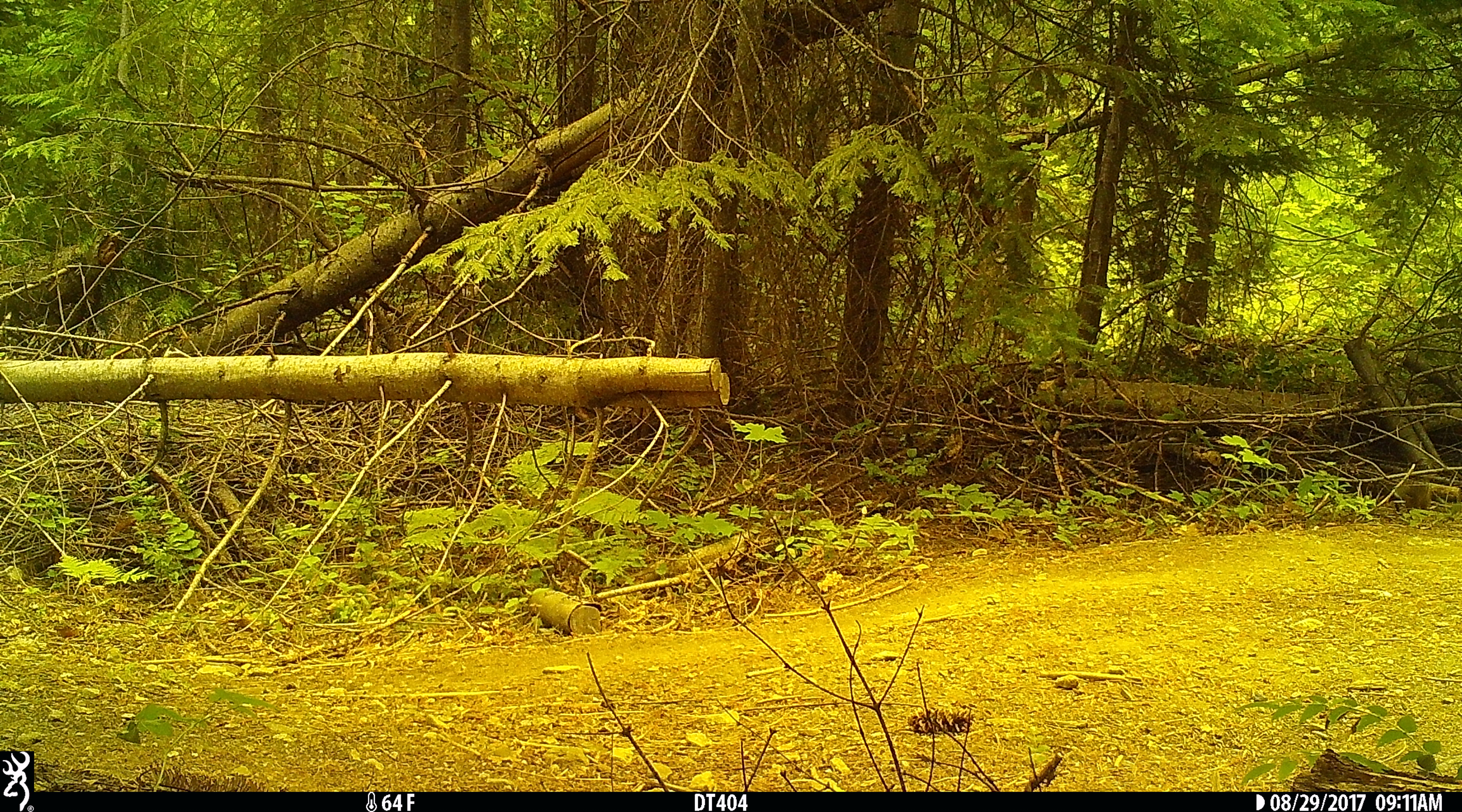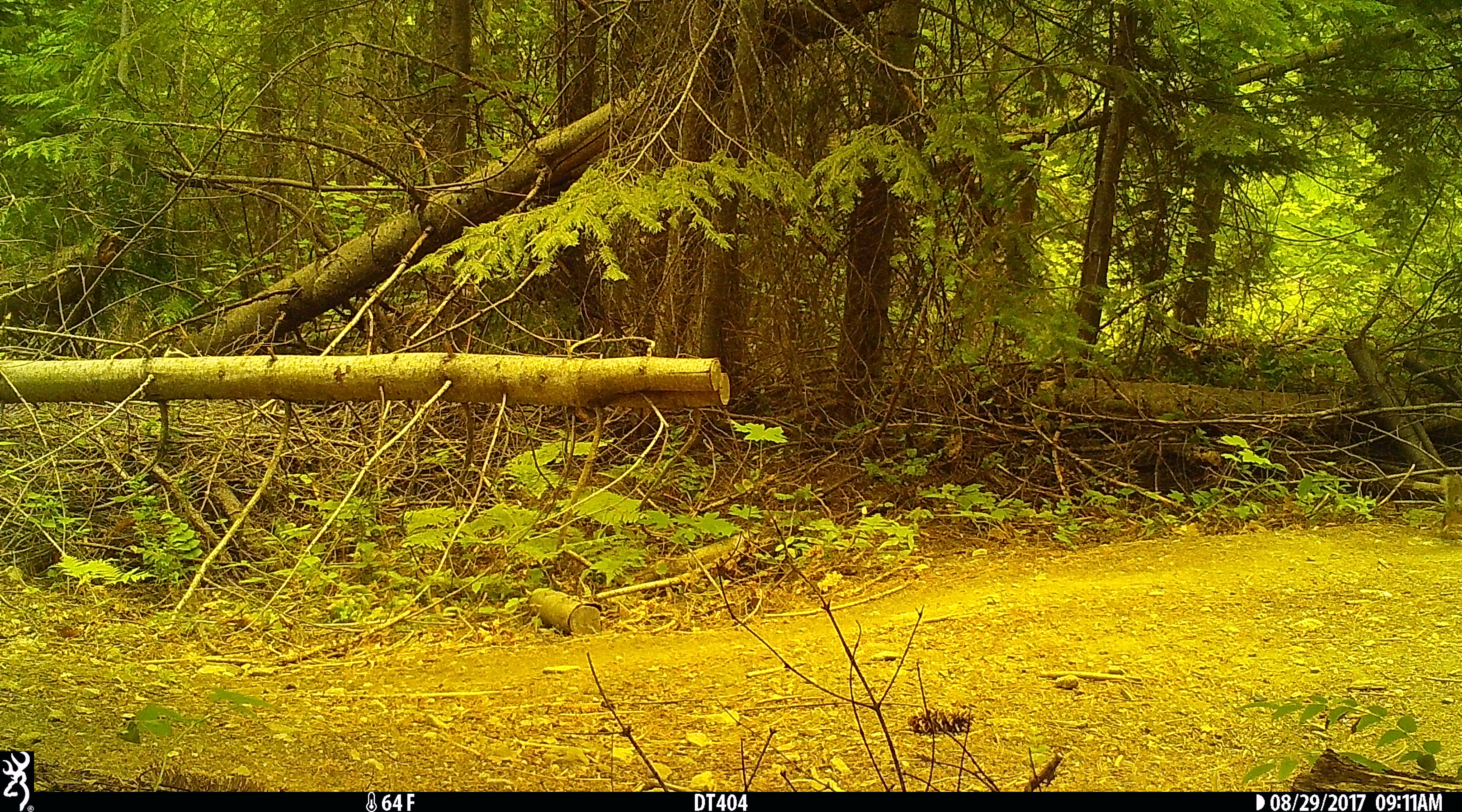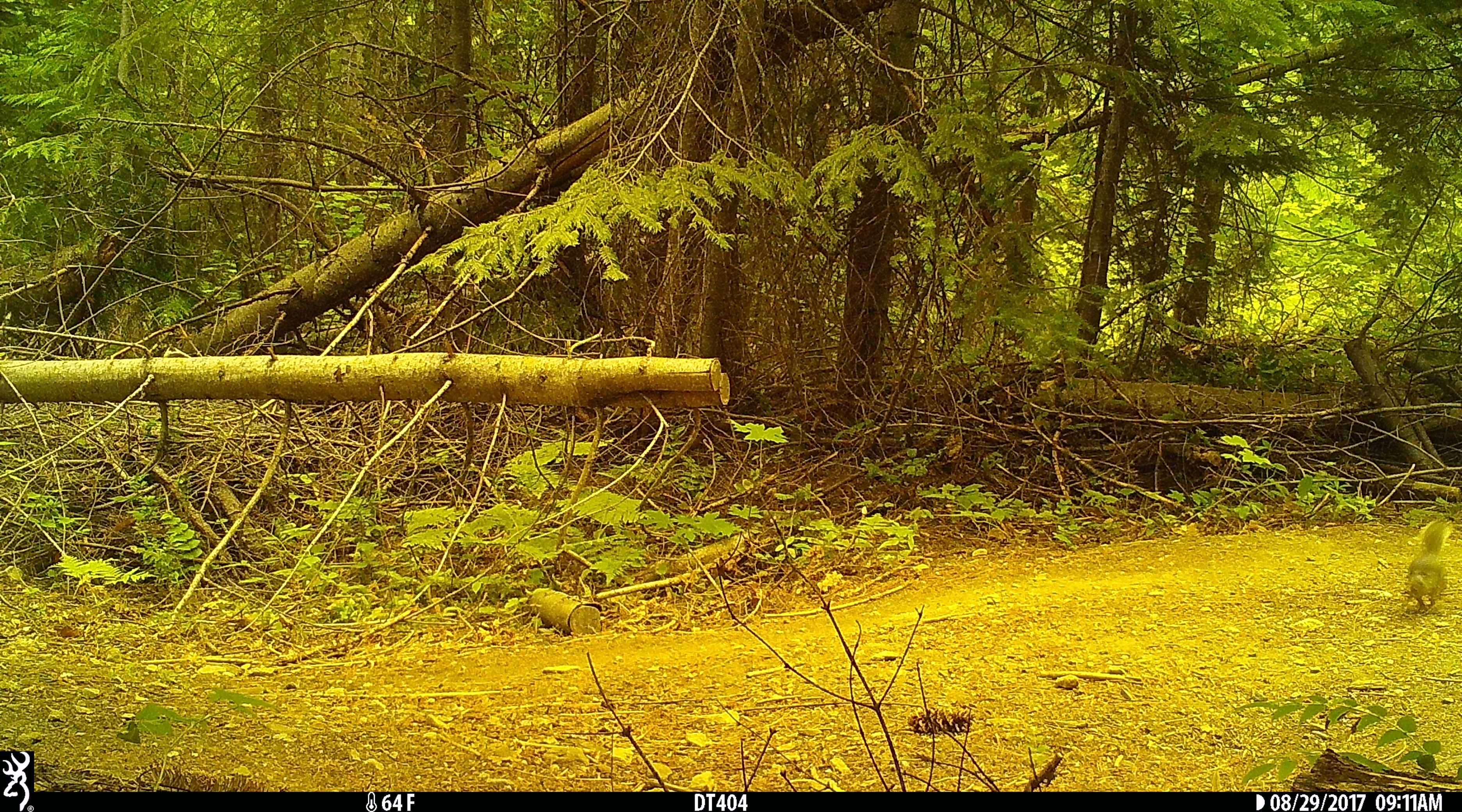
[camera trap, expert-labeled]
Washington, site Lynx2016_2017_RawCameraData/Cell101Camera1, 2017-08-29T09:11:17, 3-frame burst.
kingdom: Animalia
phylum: Chordata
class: Mammalia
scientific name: Mammalia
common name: small mammal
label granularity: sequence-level